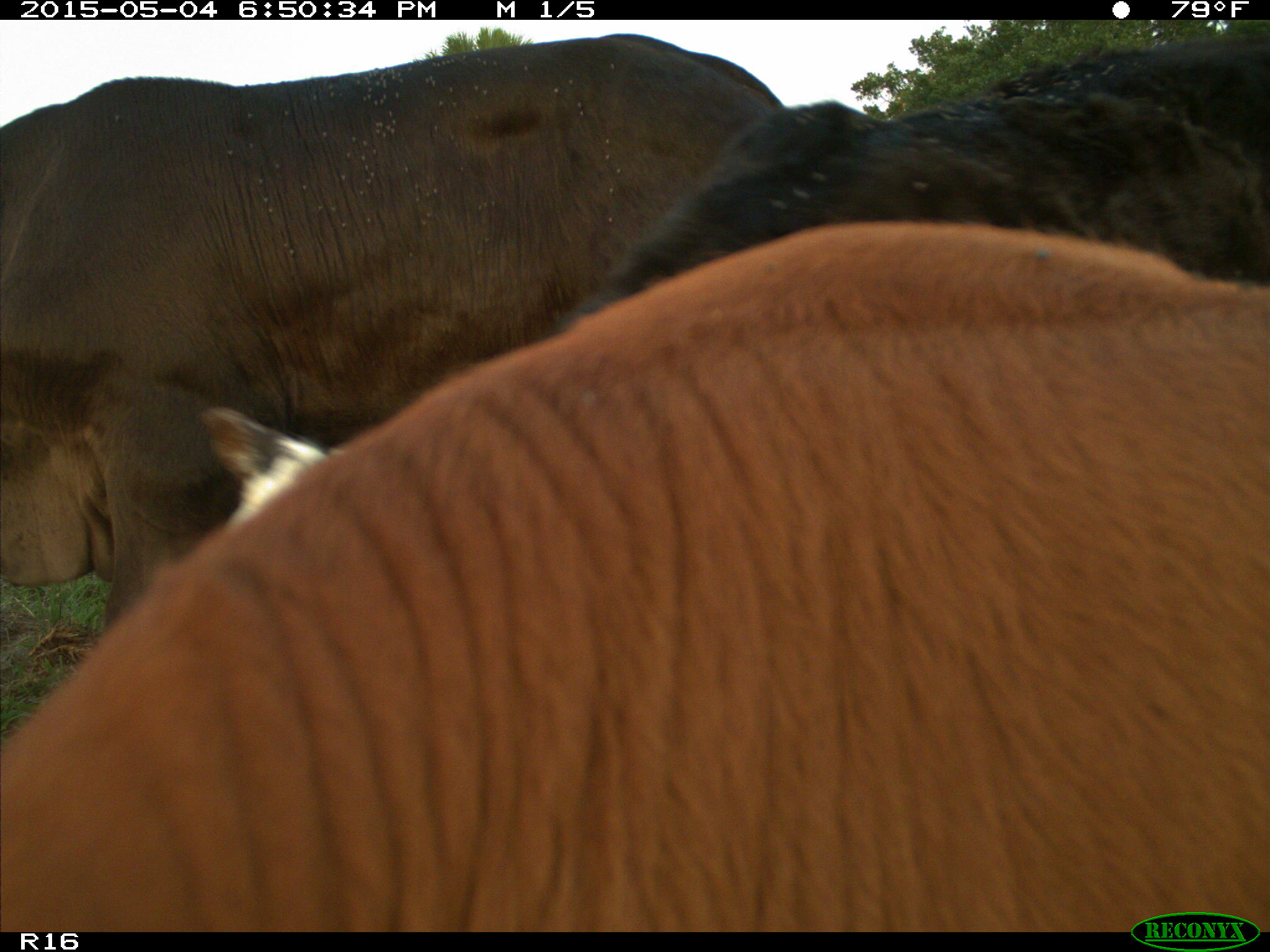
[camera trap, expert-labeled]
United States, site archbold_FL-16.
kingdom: Animalia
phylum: Chordata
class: Mammalia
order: Artiodactyla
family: Bovidae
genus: Bos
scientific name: Bos taurus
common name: domestic cow